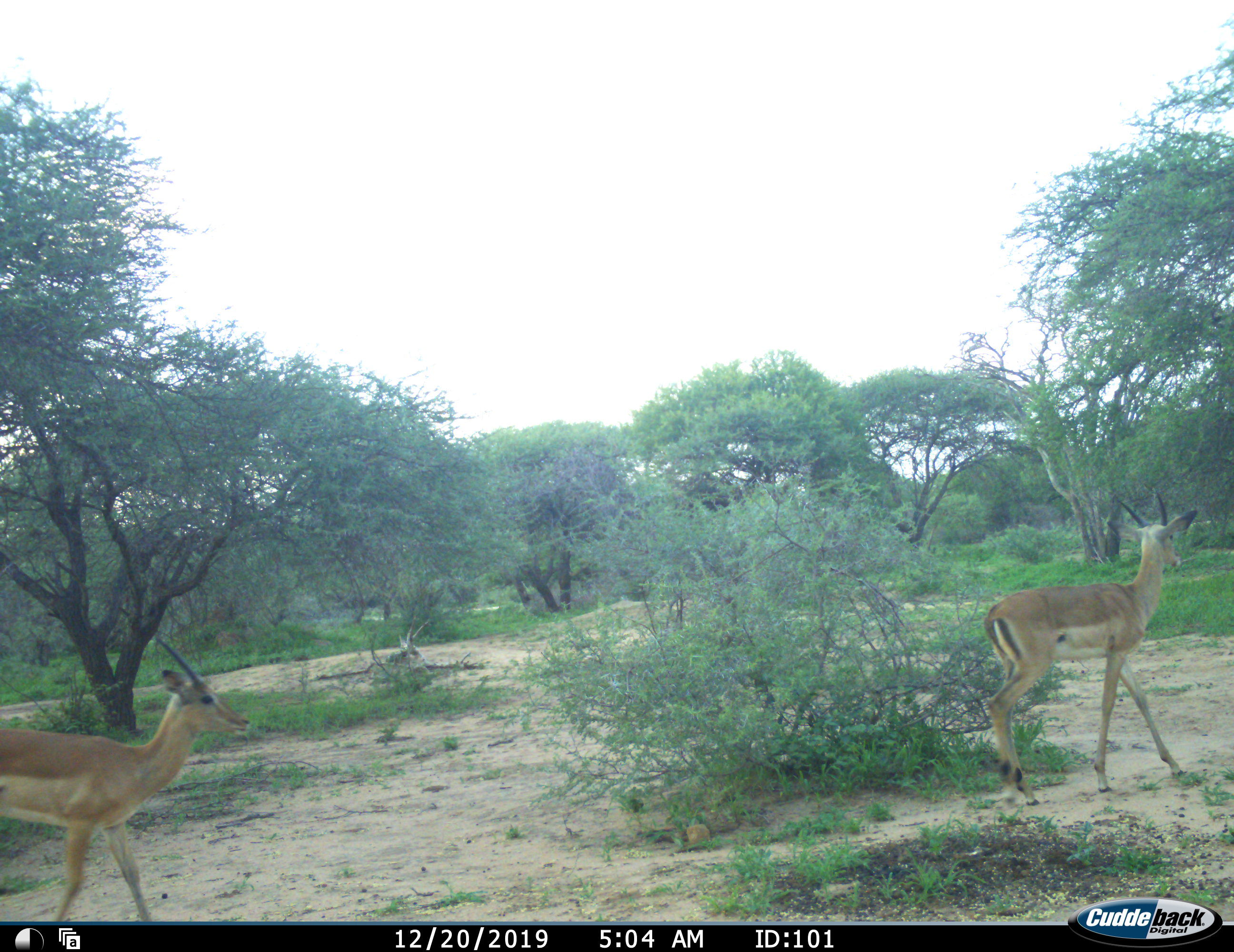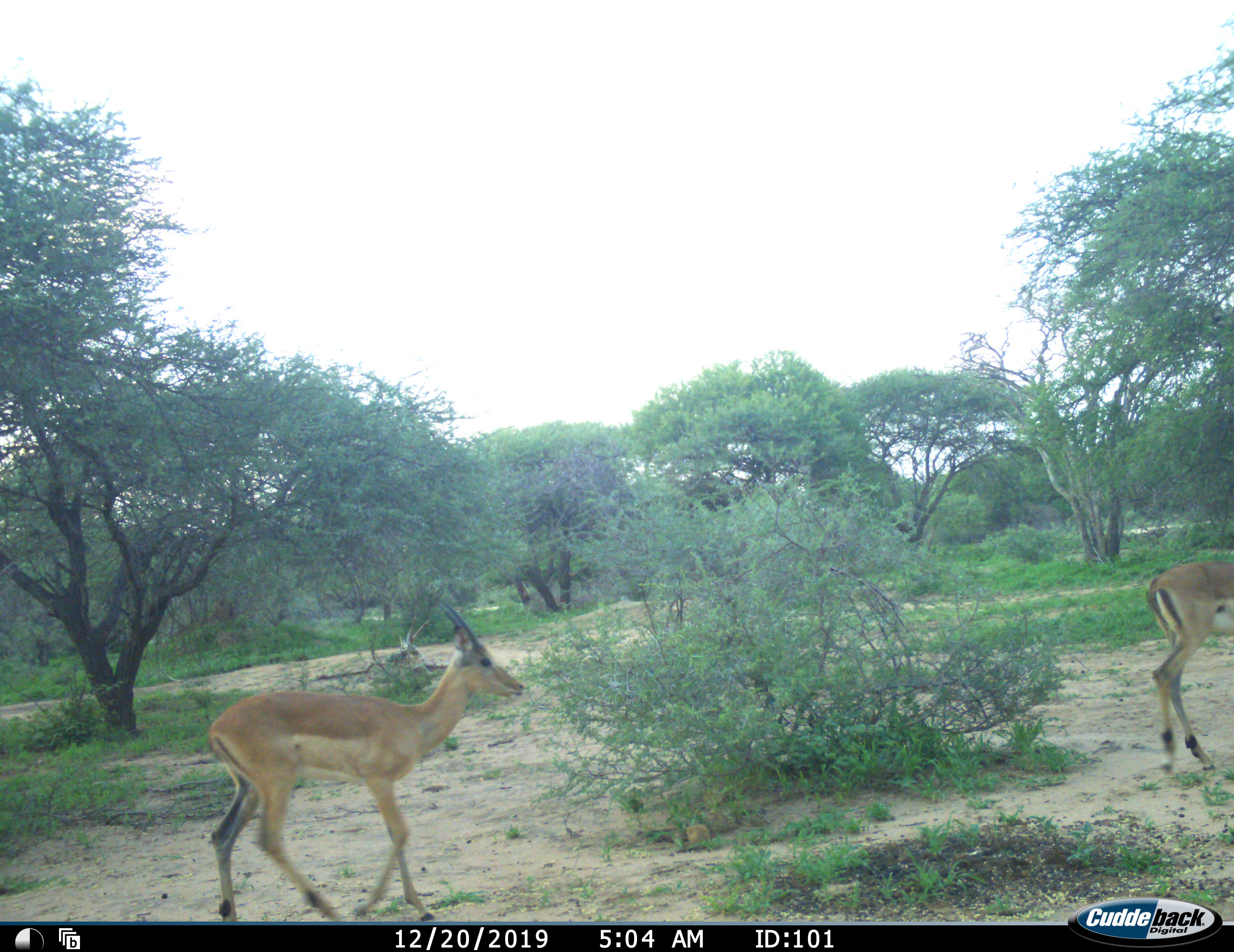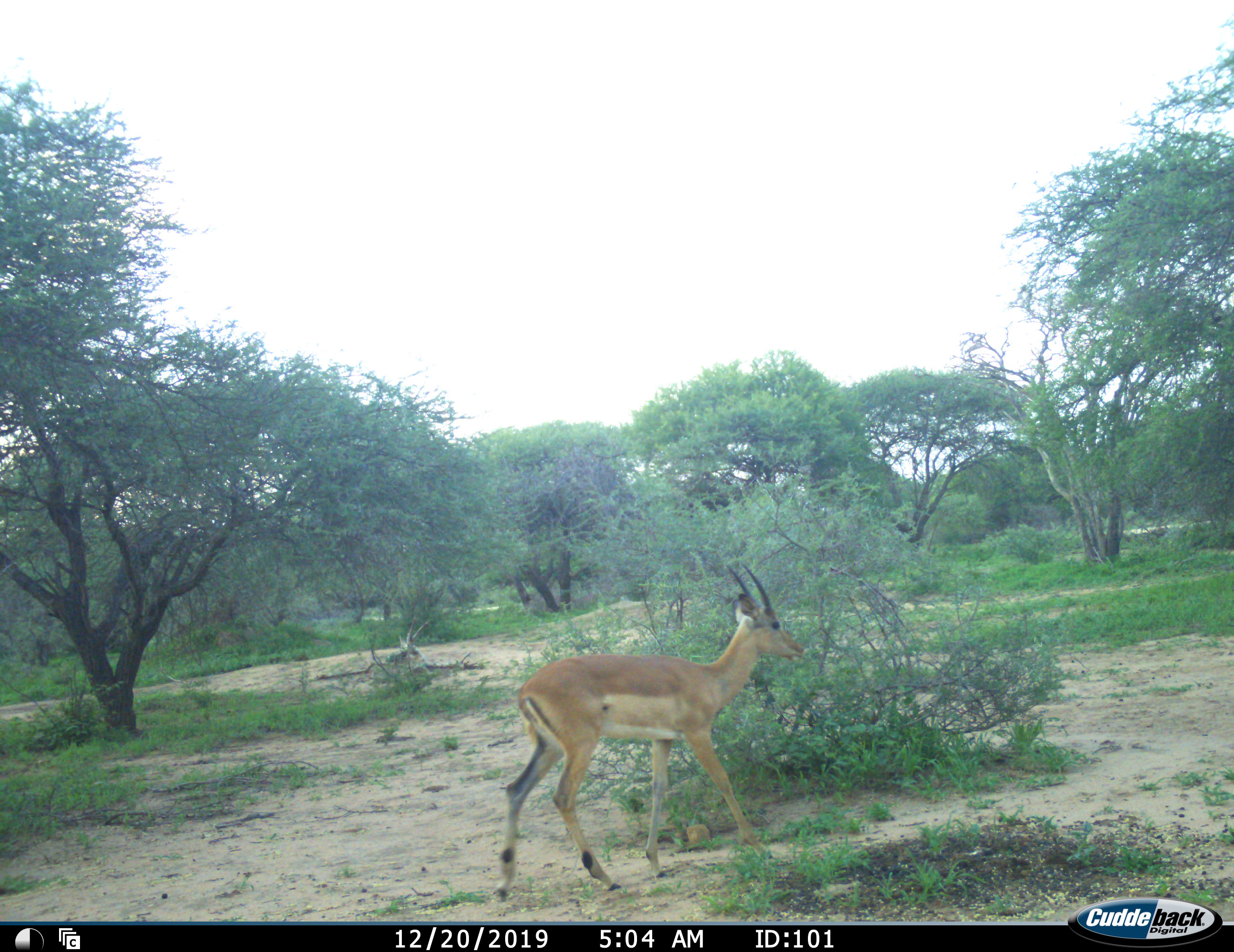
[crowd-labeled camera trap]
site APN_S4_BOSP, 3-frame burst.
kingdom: Animalia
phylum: Chordata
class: Mammalia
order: Artiodactyla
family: Bovidae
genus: Aepyceros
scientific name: Aepyceros melampus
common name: impala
Impala (Aepyceros melampus), count 2. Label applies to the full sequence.